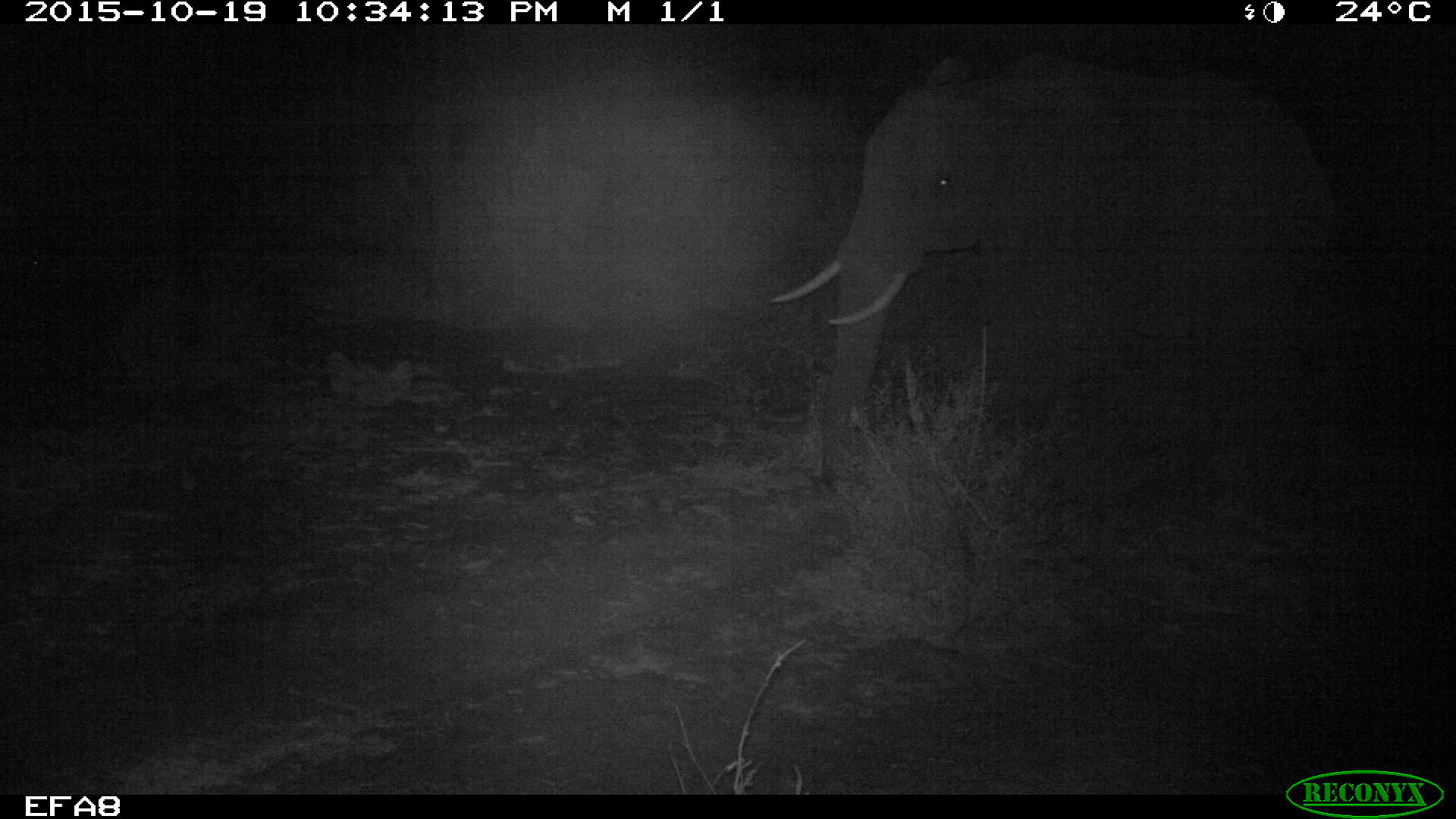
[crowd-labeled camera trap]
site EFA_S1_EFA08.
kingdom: Animalia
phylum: Chordata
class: Mammalia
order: Proboscidea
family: Elephantidae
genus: Loxodonta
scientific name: Loxodonta africana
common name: african bush elephant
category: elephant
Elephant (african bush elephant) (Loxodonta africana), count 1. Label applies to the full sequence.